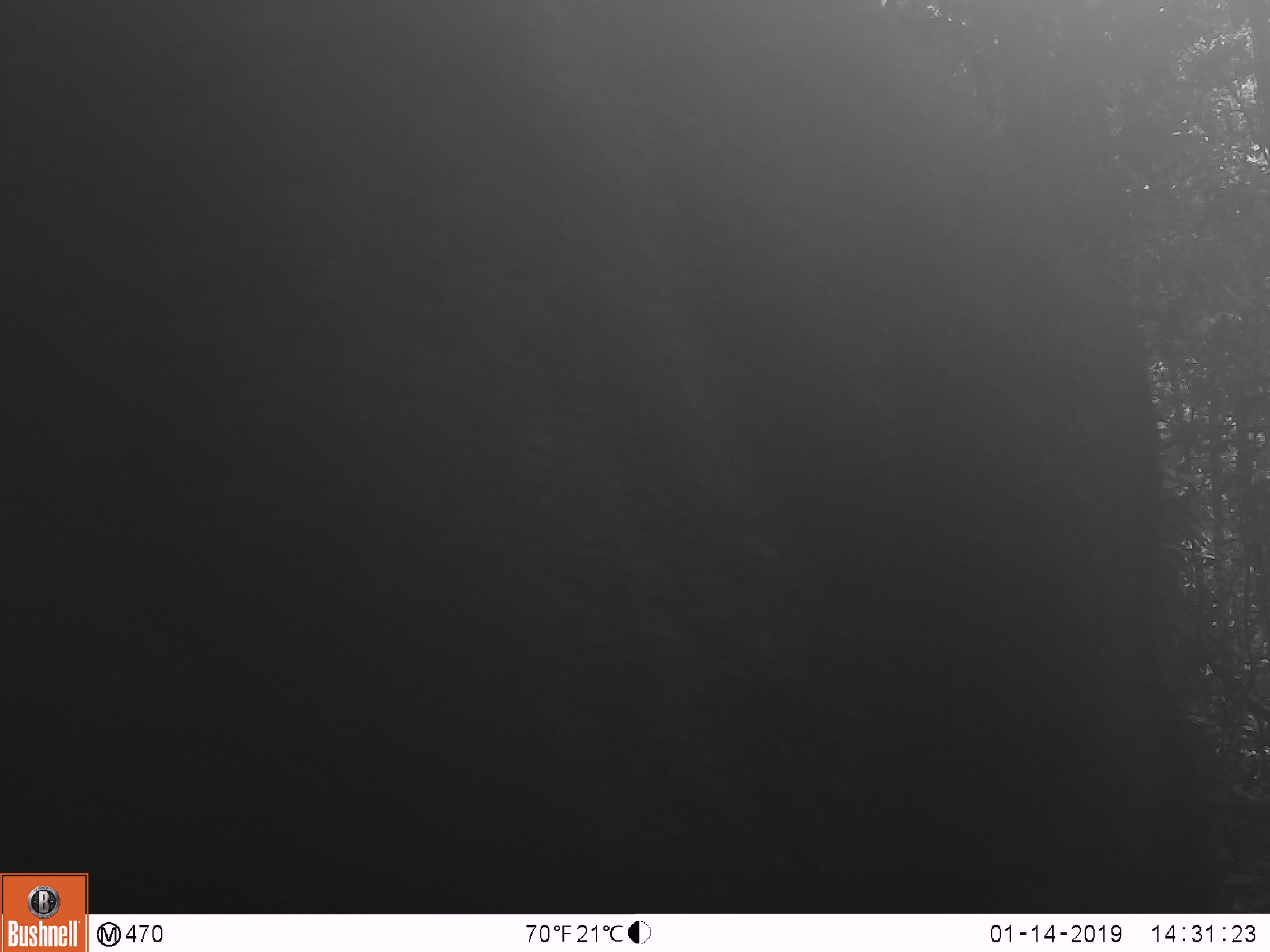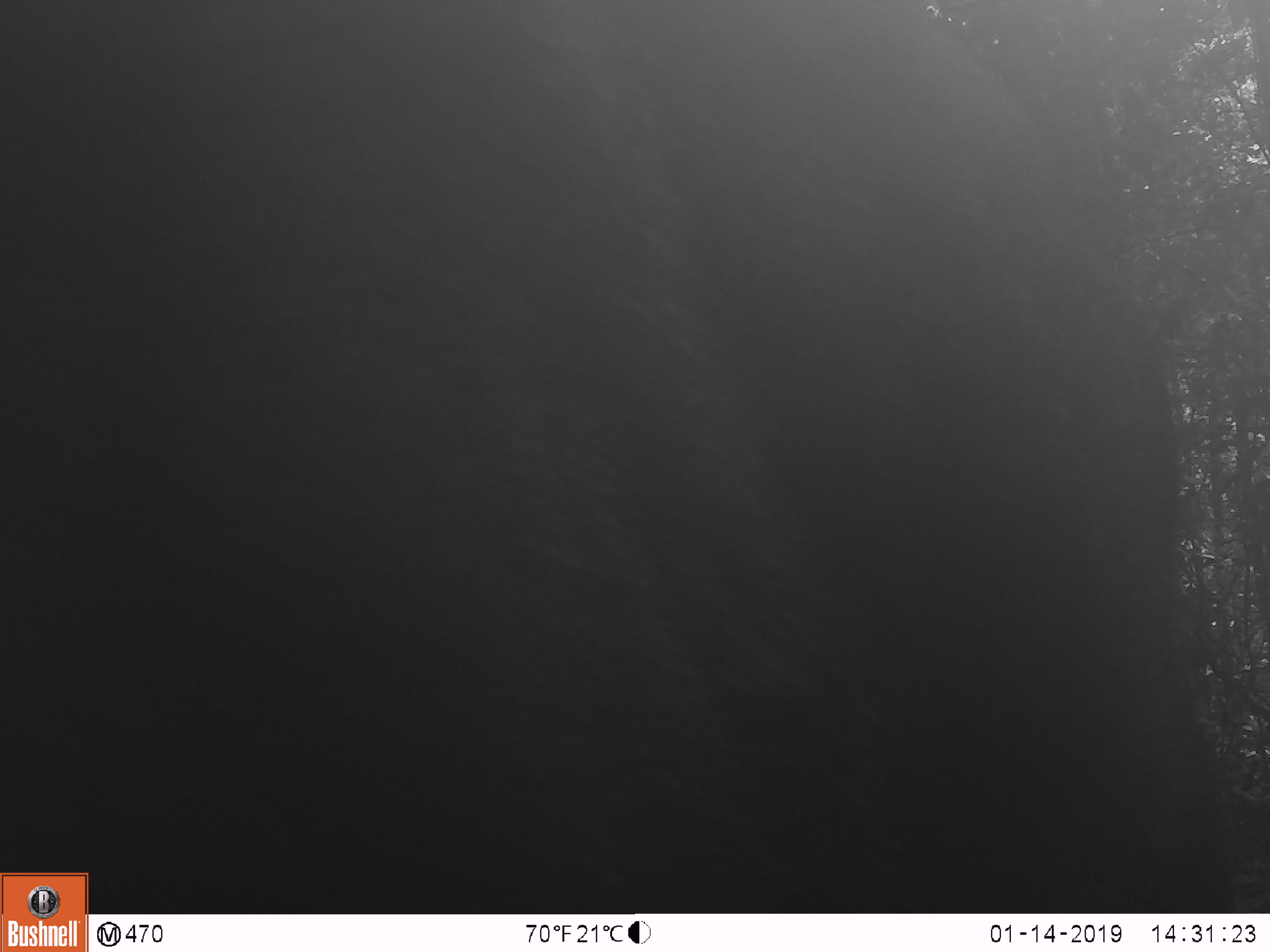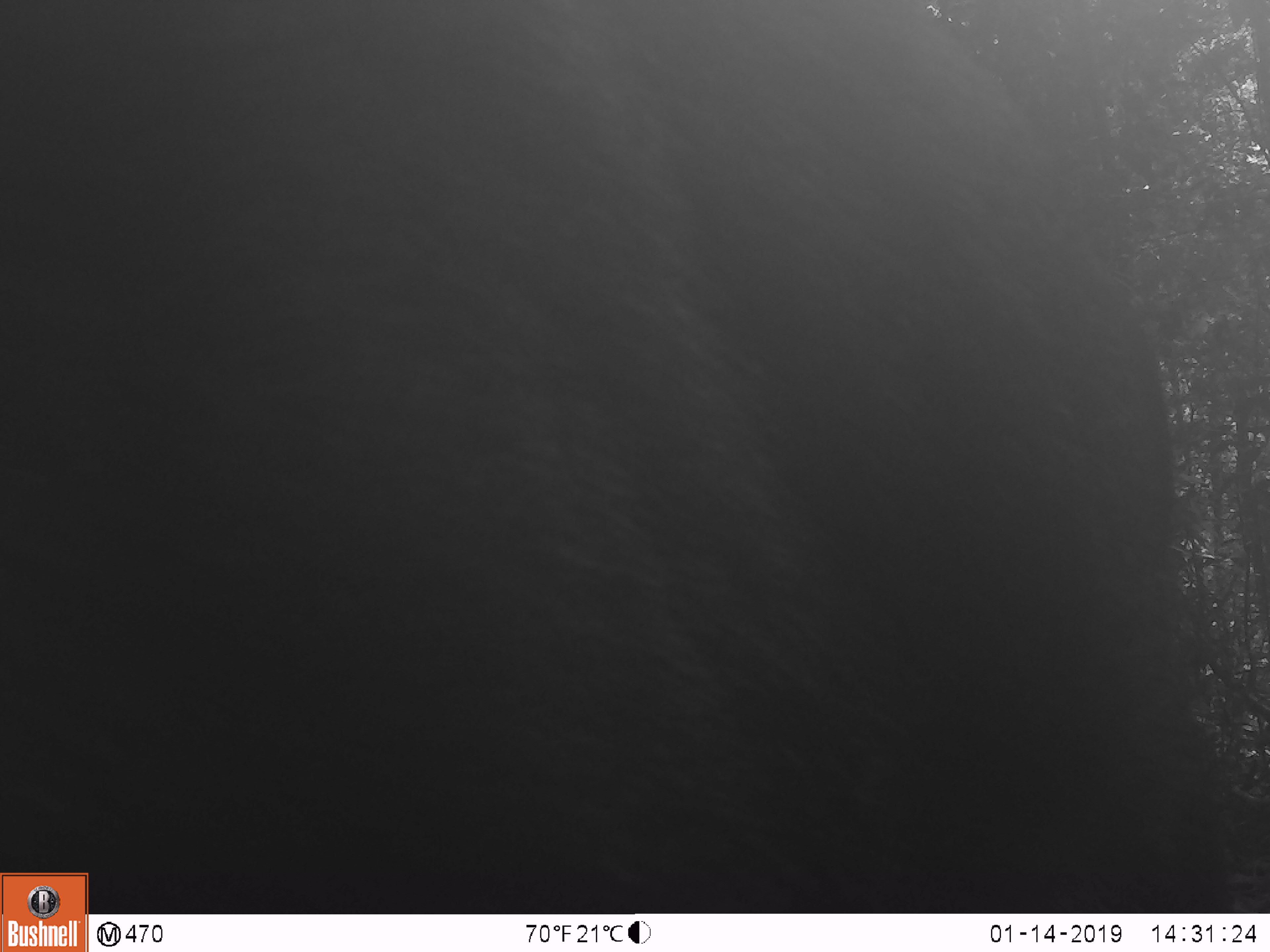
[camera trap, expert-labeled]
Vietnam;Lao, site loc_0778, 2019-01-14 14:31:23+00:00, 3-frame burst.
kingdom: Animalia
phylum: Chordata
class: Mammalia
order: Artiodactyla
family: Bovidae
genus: Capricornis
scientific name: Capricornis sumatraensis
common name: chinese serow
Chinese serow (Capricornis sumatraensis). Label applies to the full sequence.